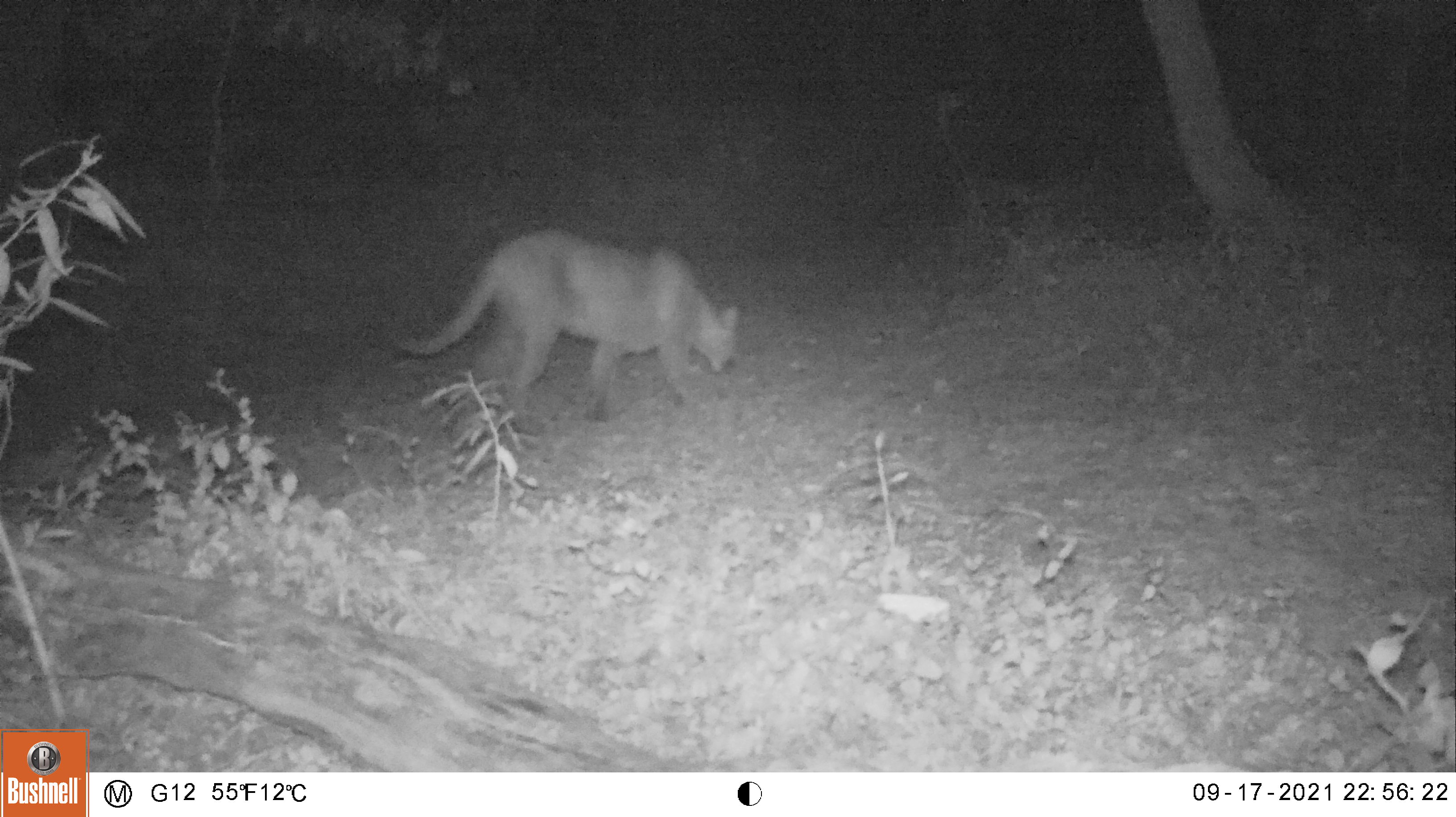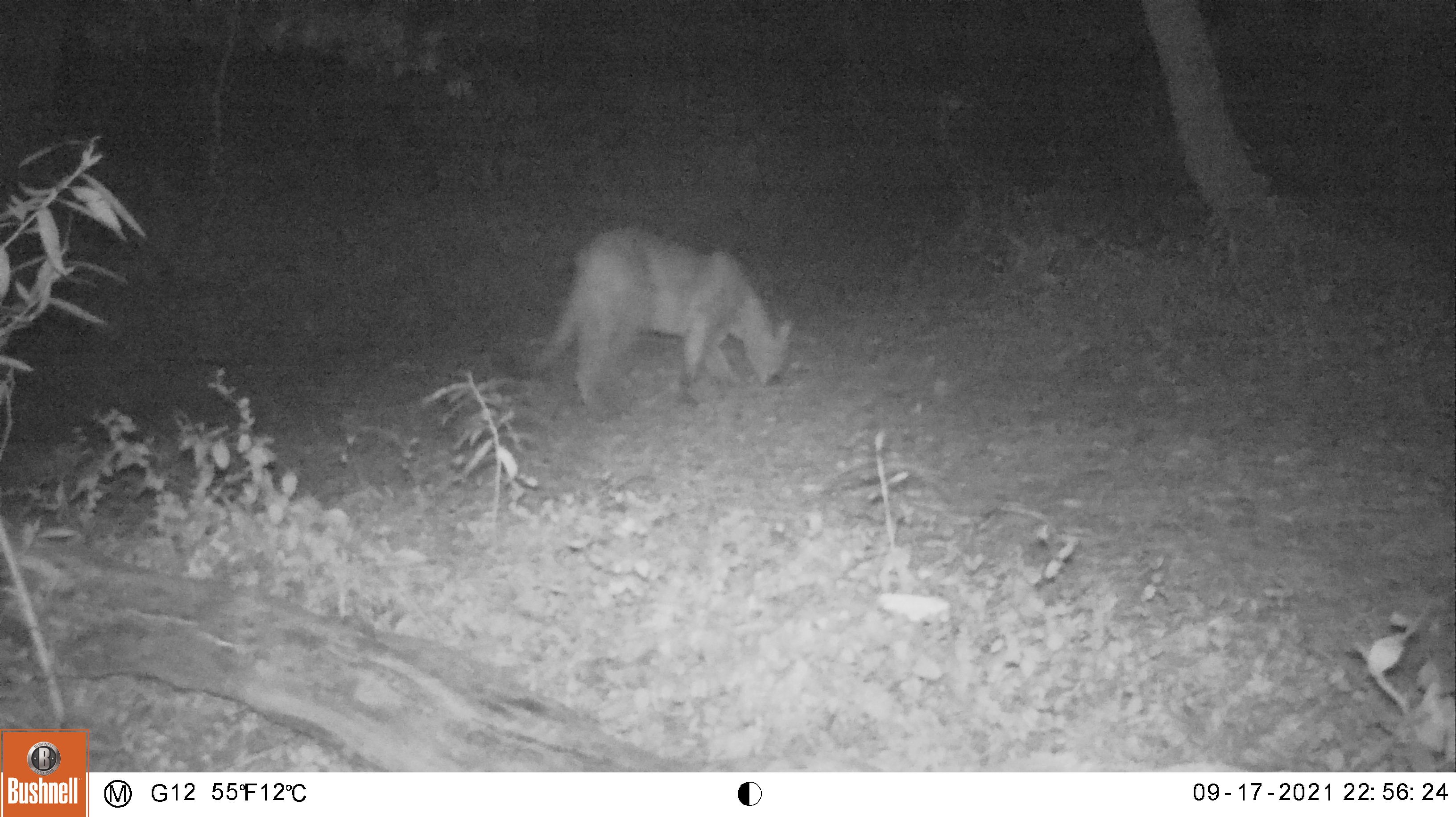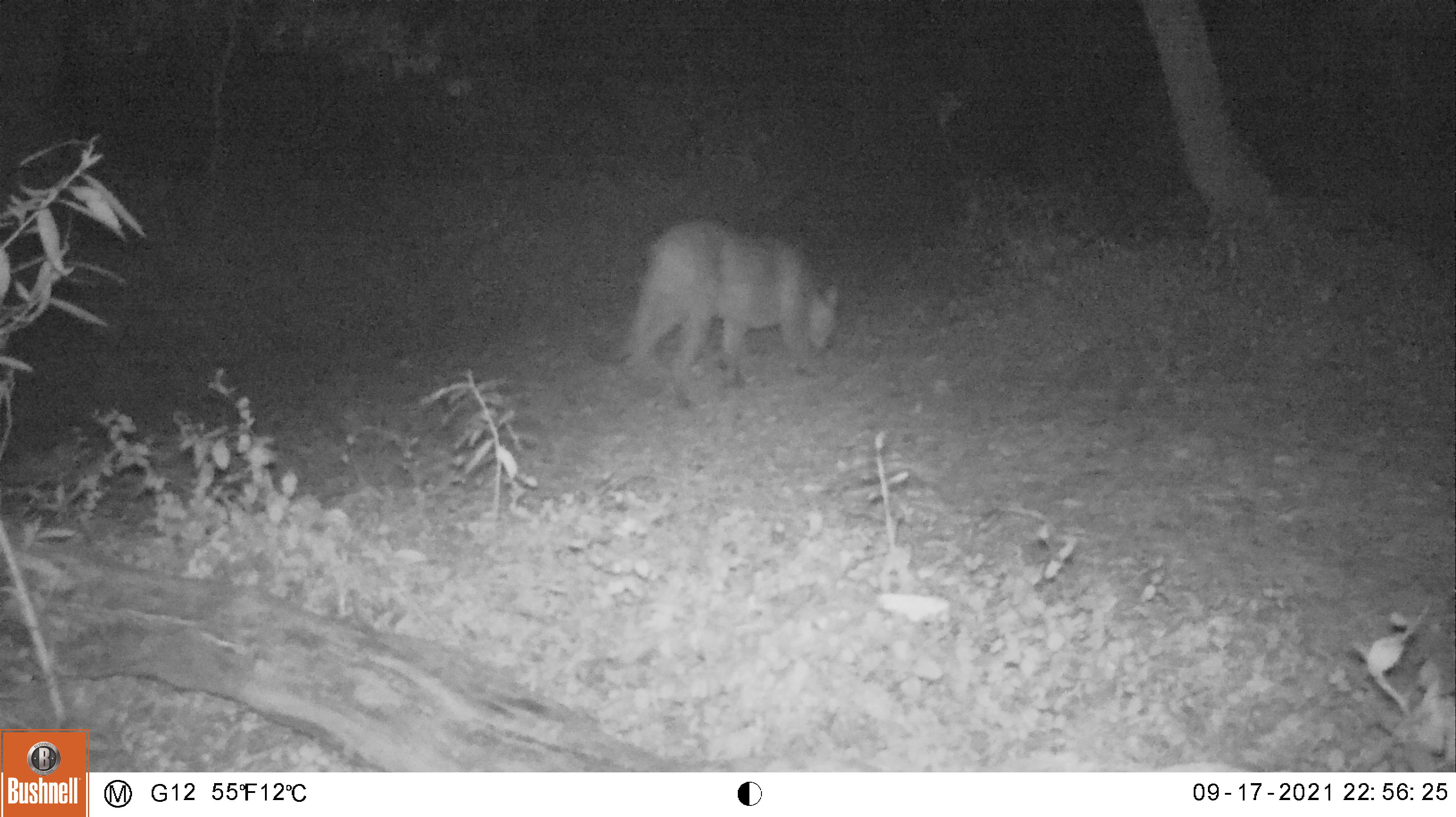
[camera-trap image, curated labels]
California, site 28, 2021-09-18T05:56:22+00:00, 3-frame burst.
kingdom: Animalia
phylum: Chordata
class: Mammalia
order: Carnivora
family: Felidae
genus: Puma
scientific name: Puma concolor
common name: puma